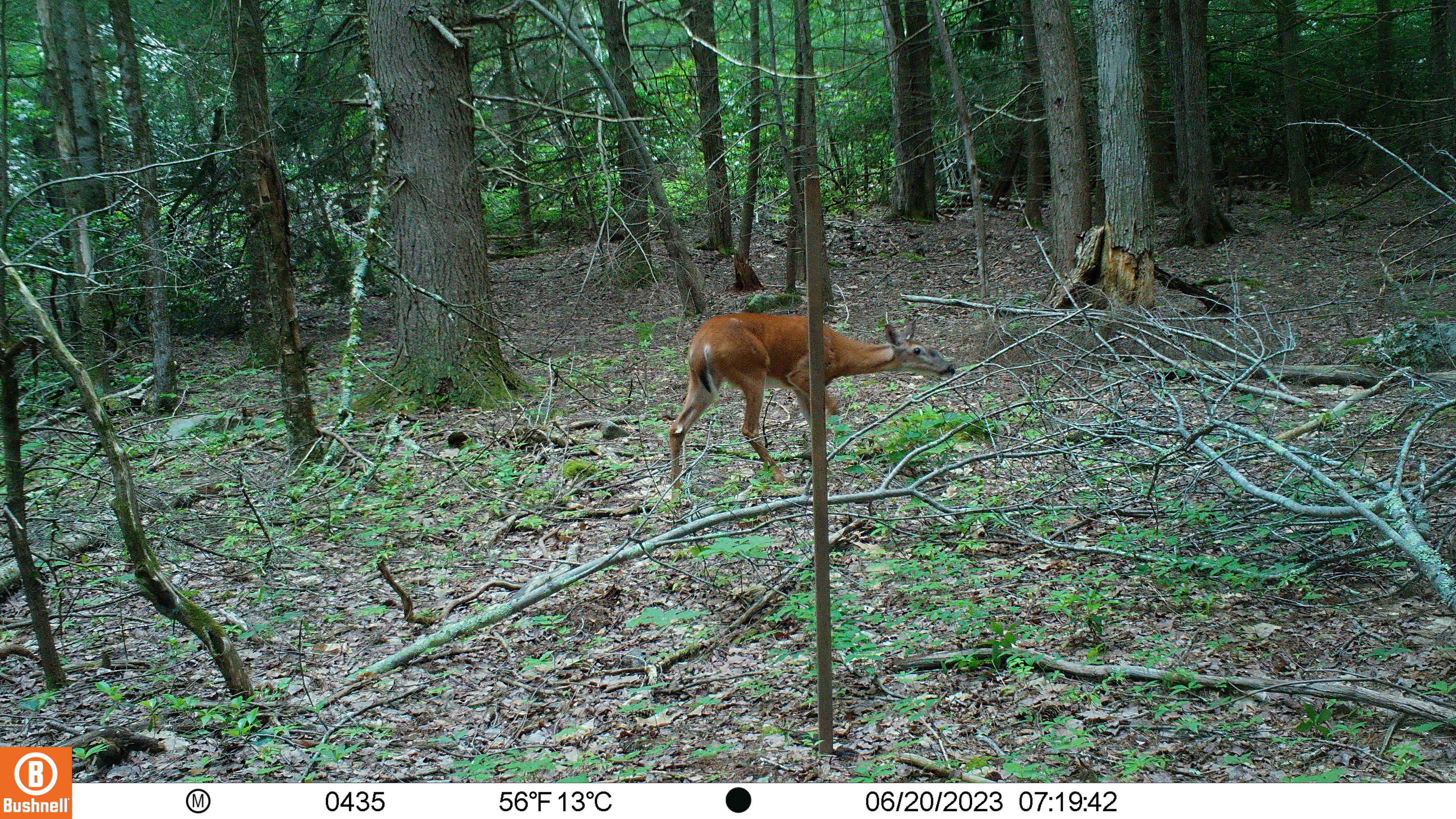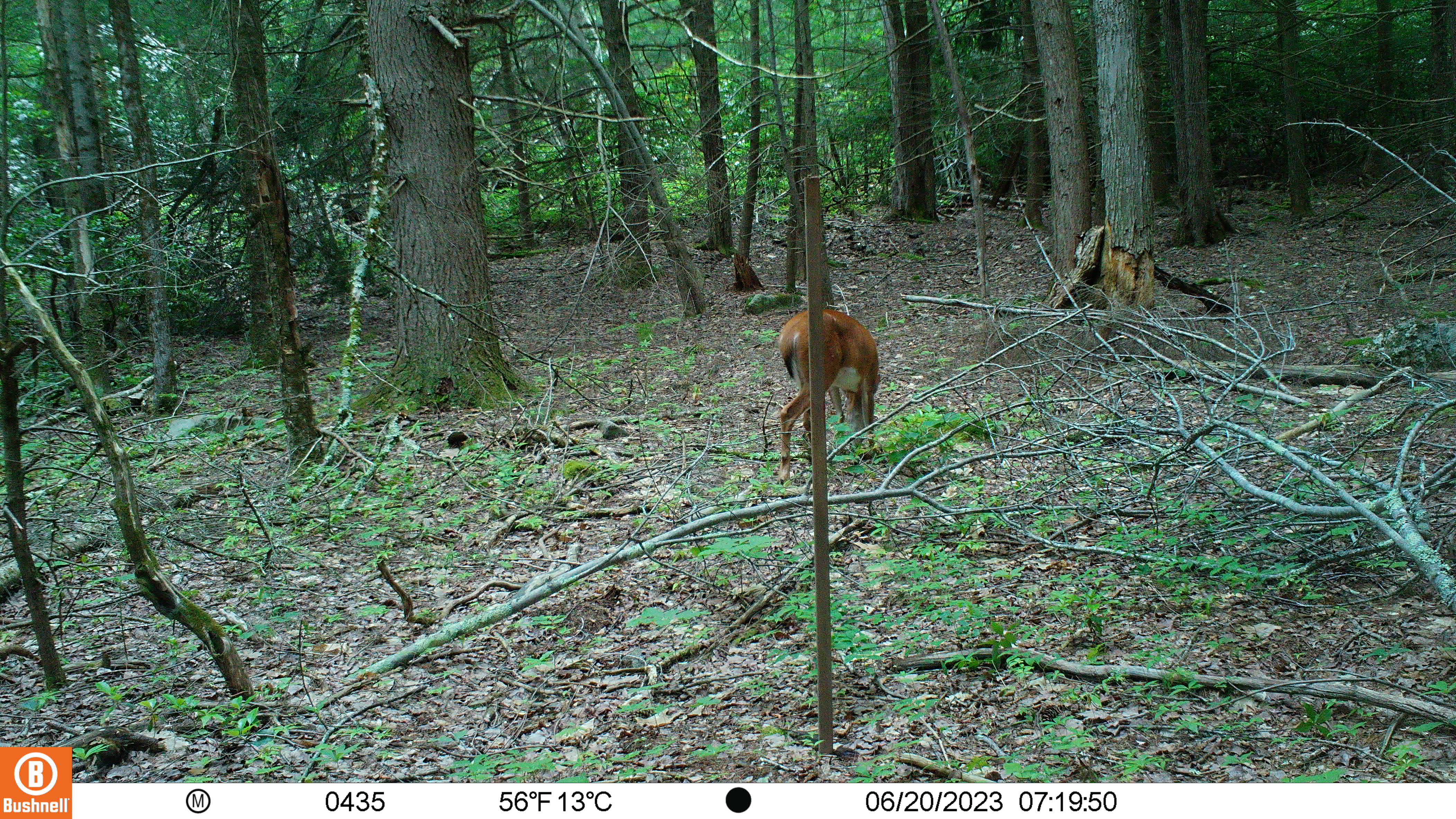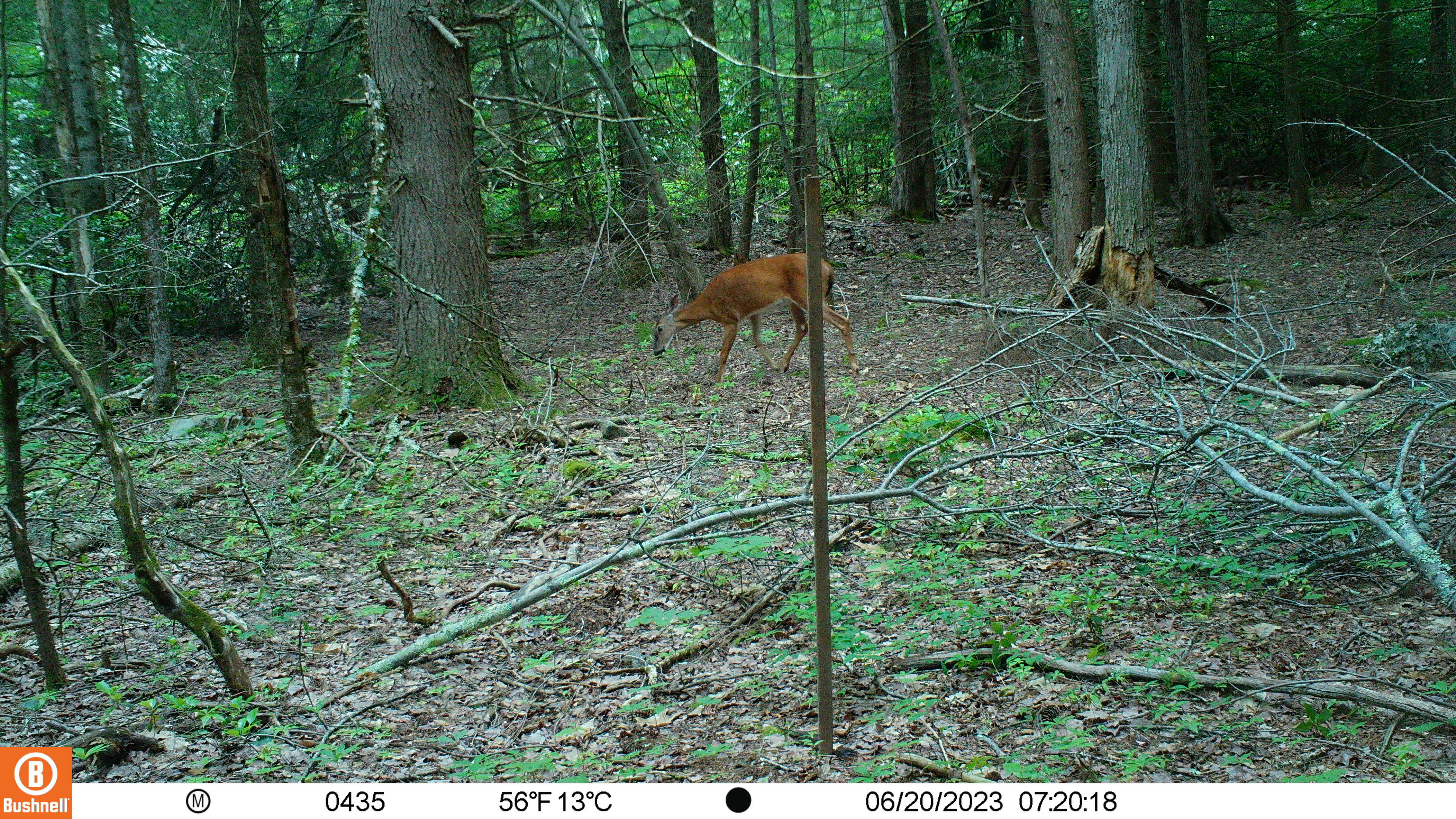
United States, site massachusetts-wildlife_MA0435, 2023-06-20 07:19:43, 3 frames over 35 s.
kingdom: Animalia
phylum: Chordata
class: Mammalia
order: Artiodactyla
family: Cervidae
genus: Odocoileus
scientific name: Odocoileus virginianus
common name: white-tailed deer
White-tailed deer (Odocoileus virginianus).